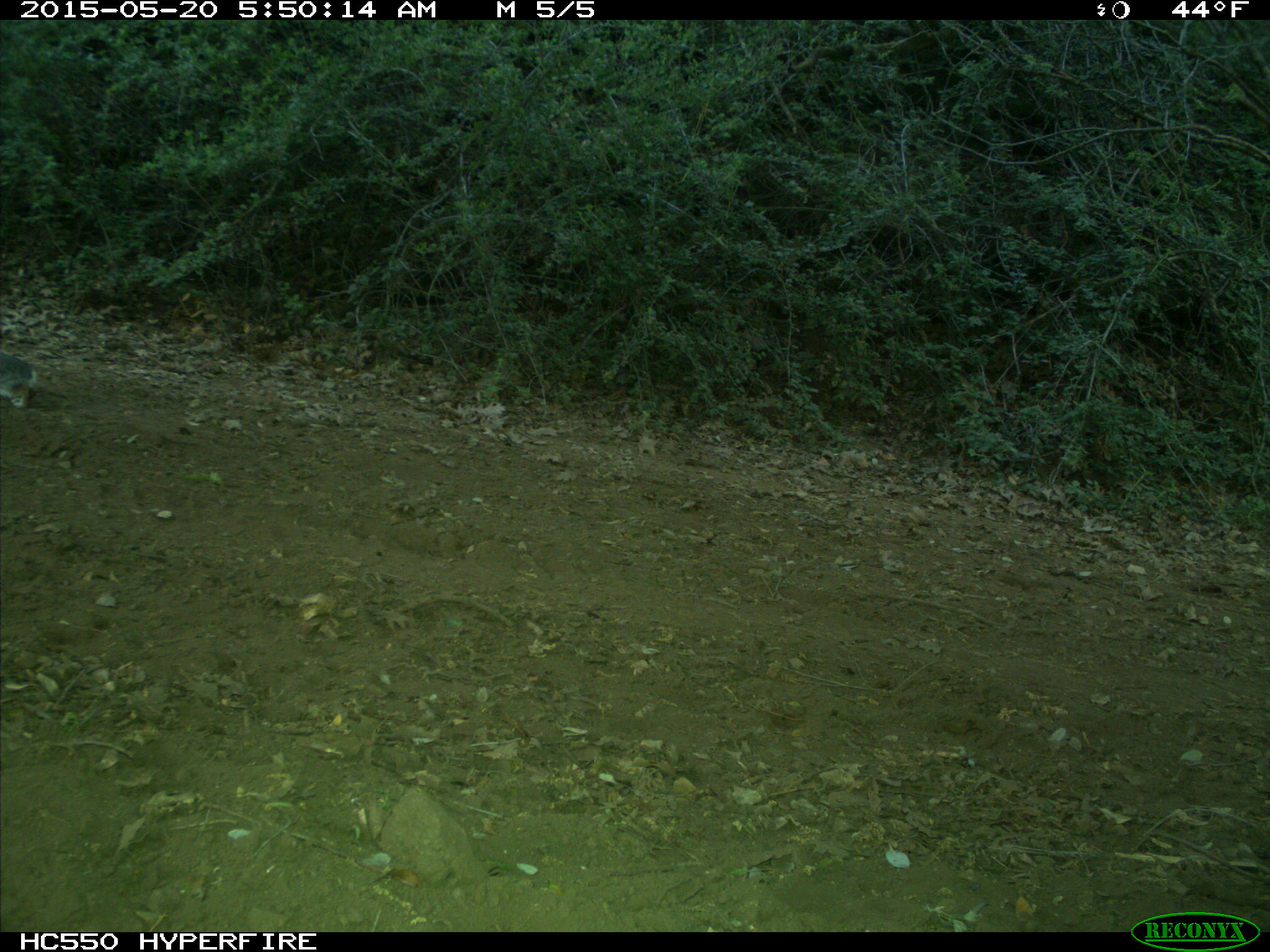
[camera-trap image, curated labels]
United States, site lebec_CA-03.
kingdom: Animalia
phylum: Chordata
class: Mammalia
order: Lagomorpha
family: Leporidae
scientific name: Leporidae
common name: rabbits and hares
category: unidentified rabbit